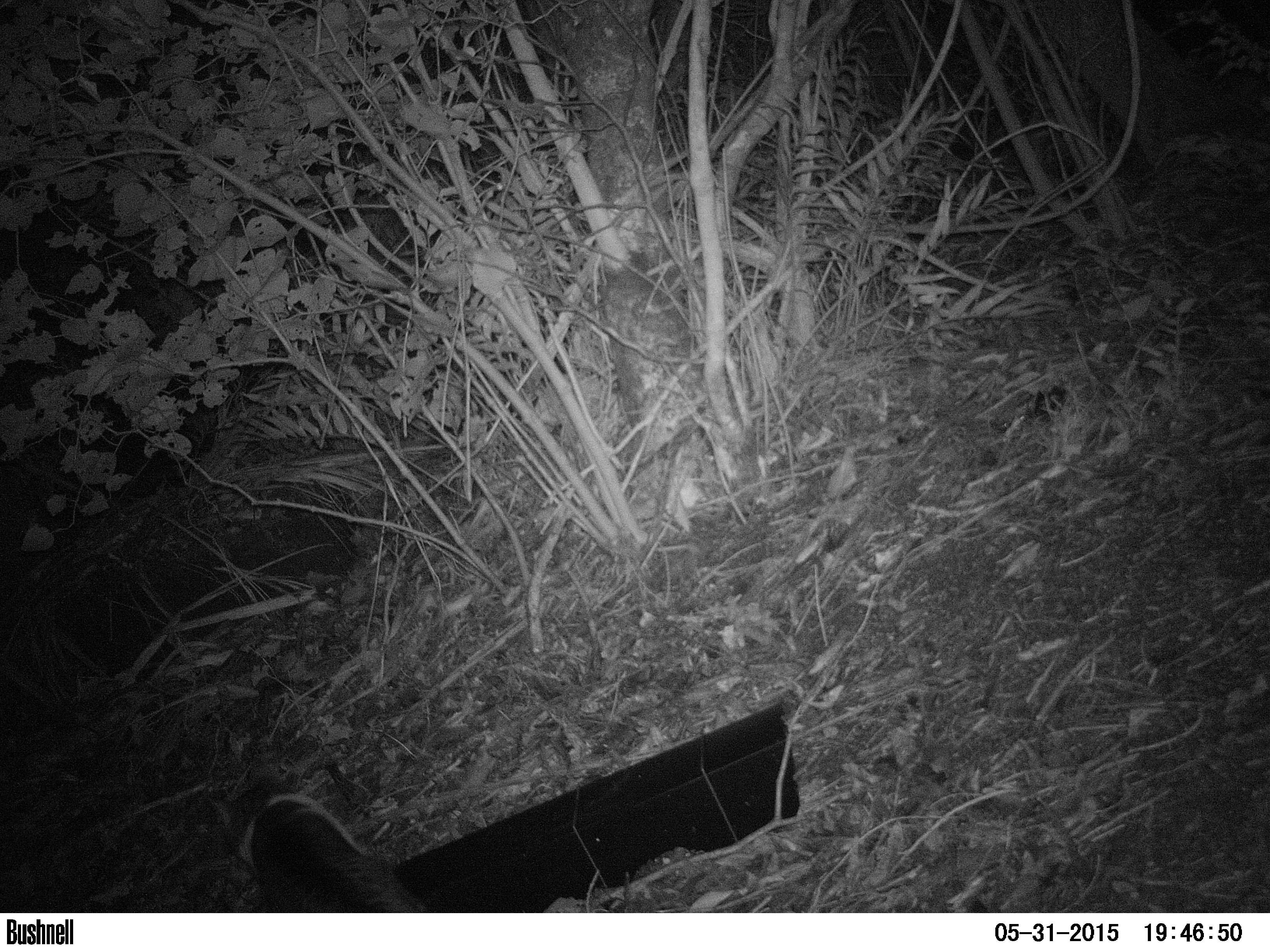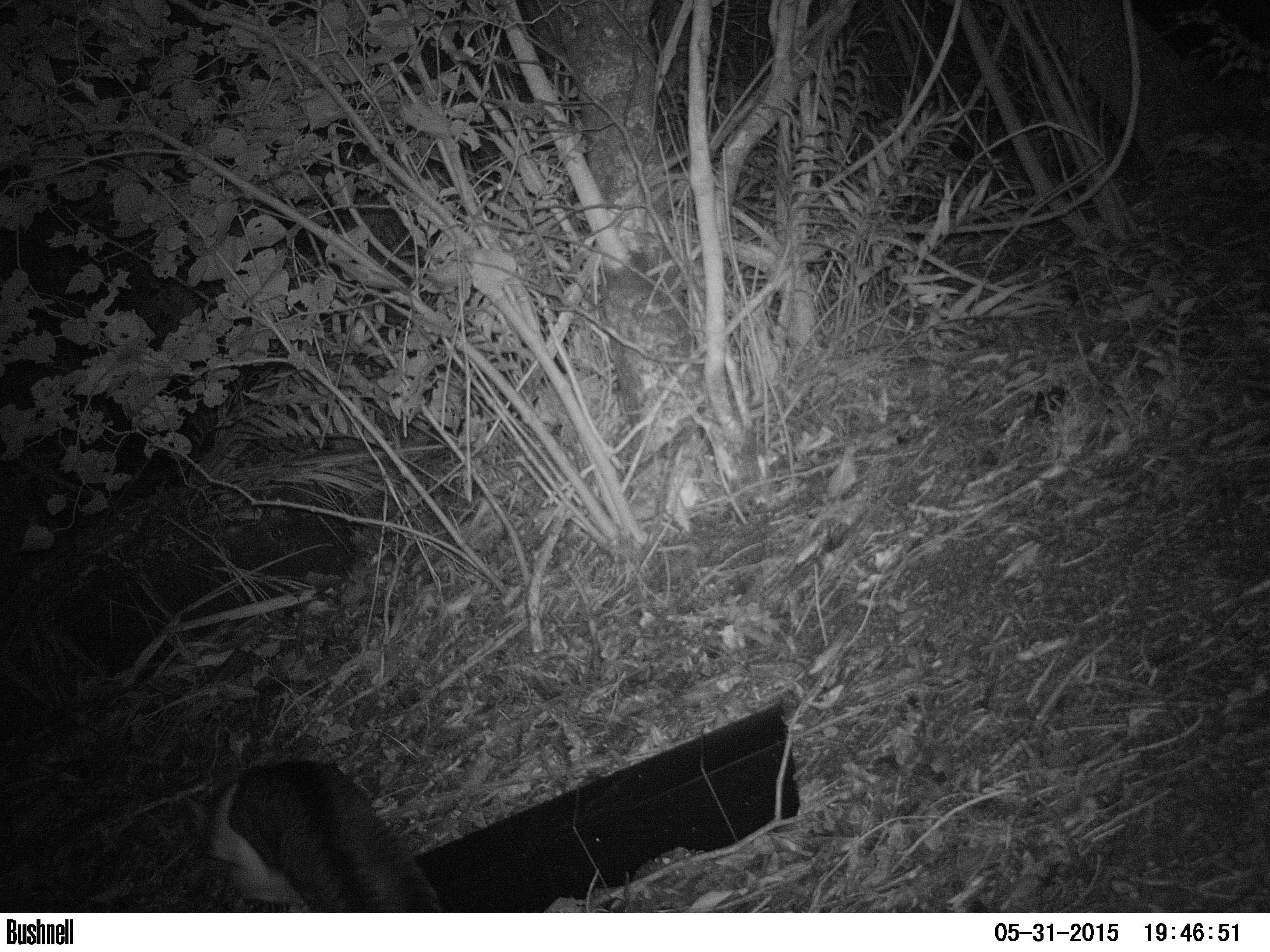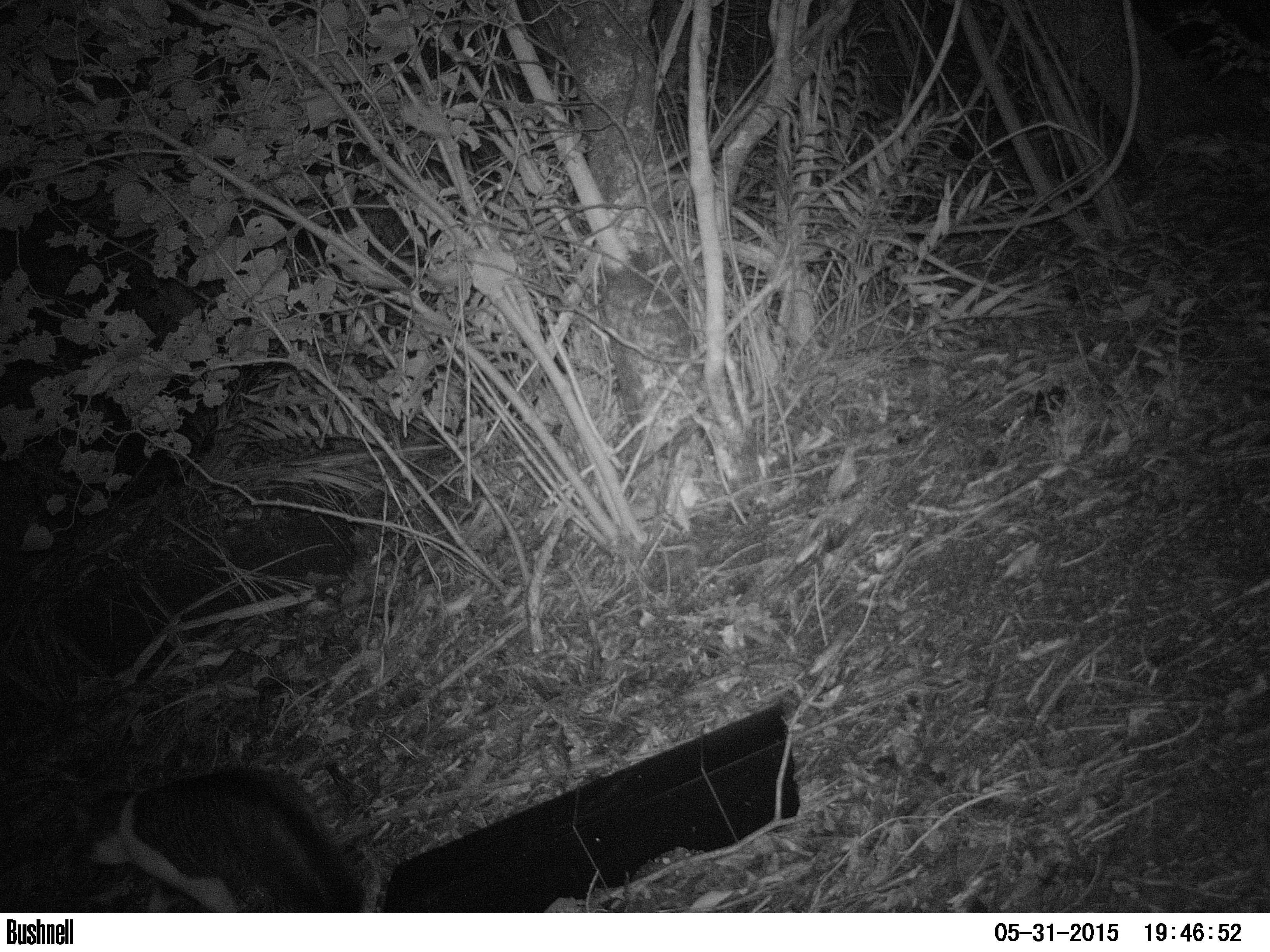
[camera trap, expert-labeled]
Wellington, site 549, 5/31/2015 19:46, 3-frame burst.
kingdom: Animalia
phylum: Chordata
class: Mammalia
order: Carnivora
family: Felidae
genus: Felis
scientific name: Felis catus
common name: cat